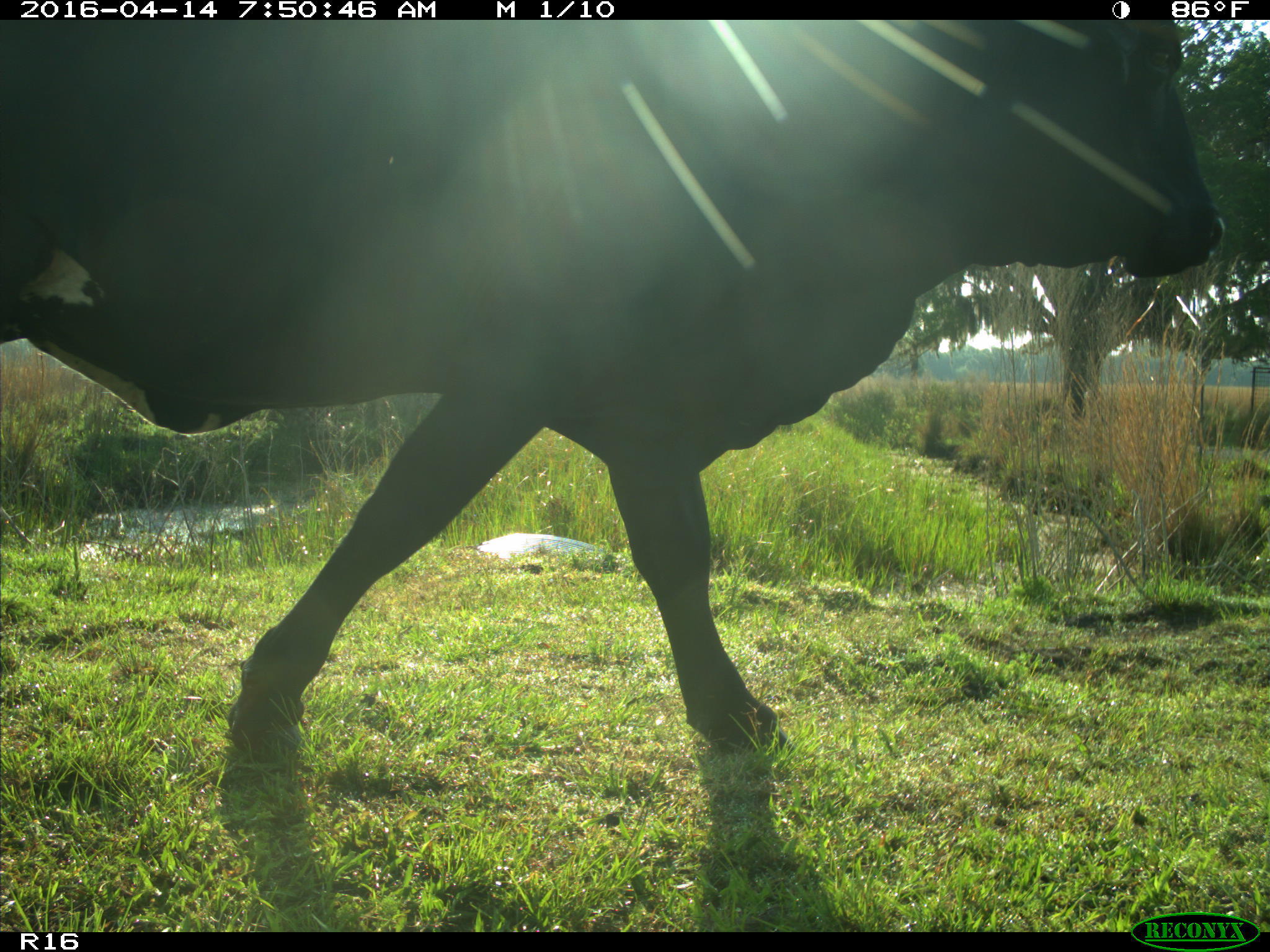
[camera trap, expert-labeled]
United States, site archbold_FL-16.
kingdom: Animalia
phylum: Chordata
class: Mammalia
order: Artiodactyla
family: Bovidae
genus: Bos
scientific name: Bos taurus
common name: domestic cow